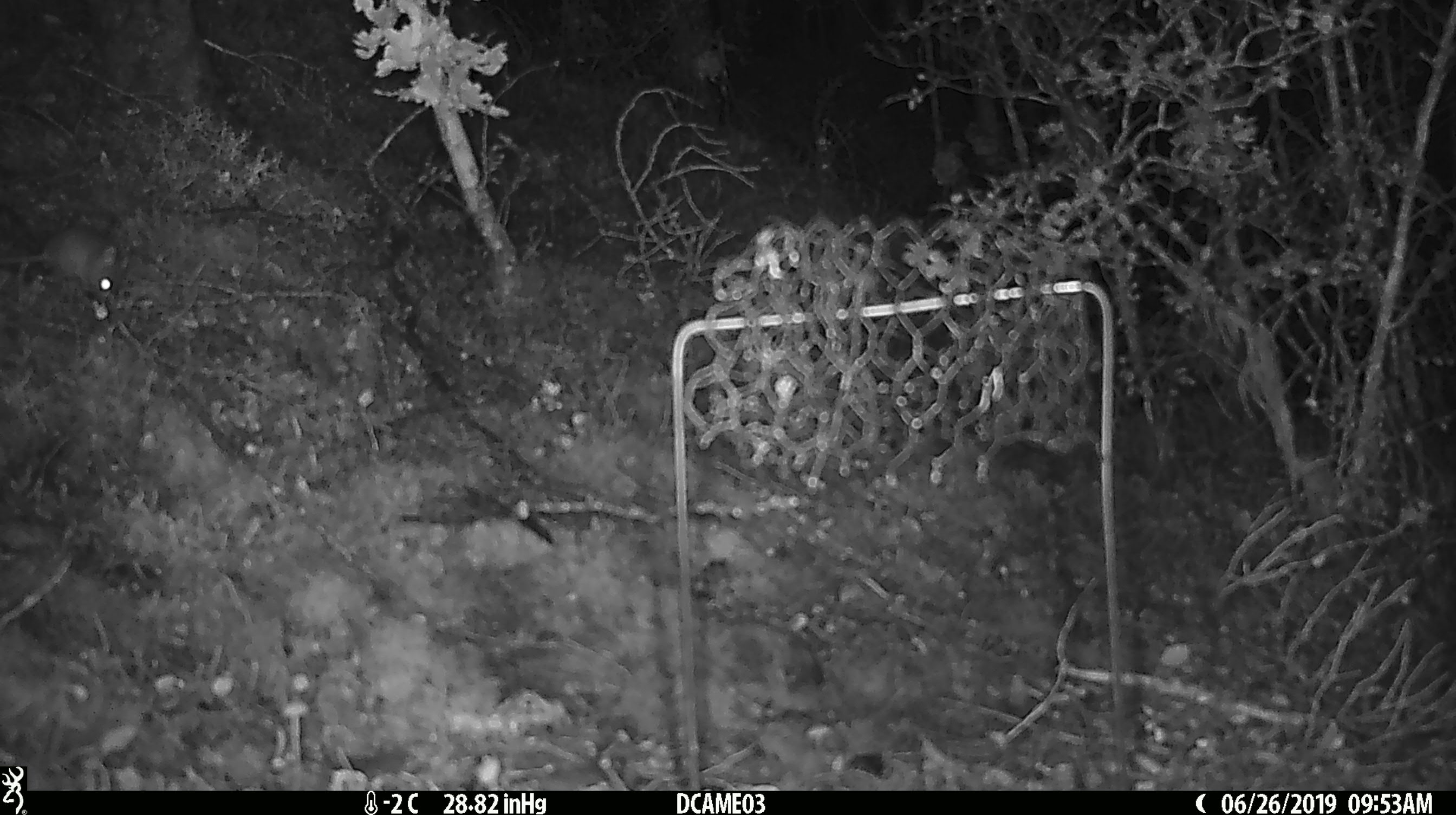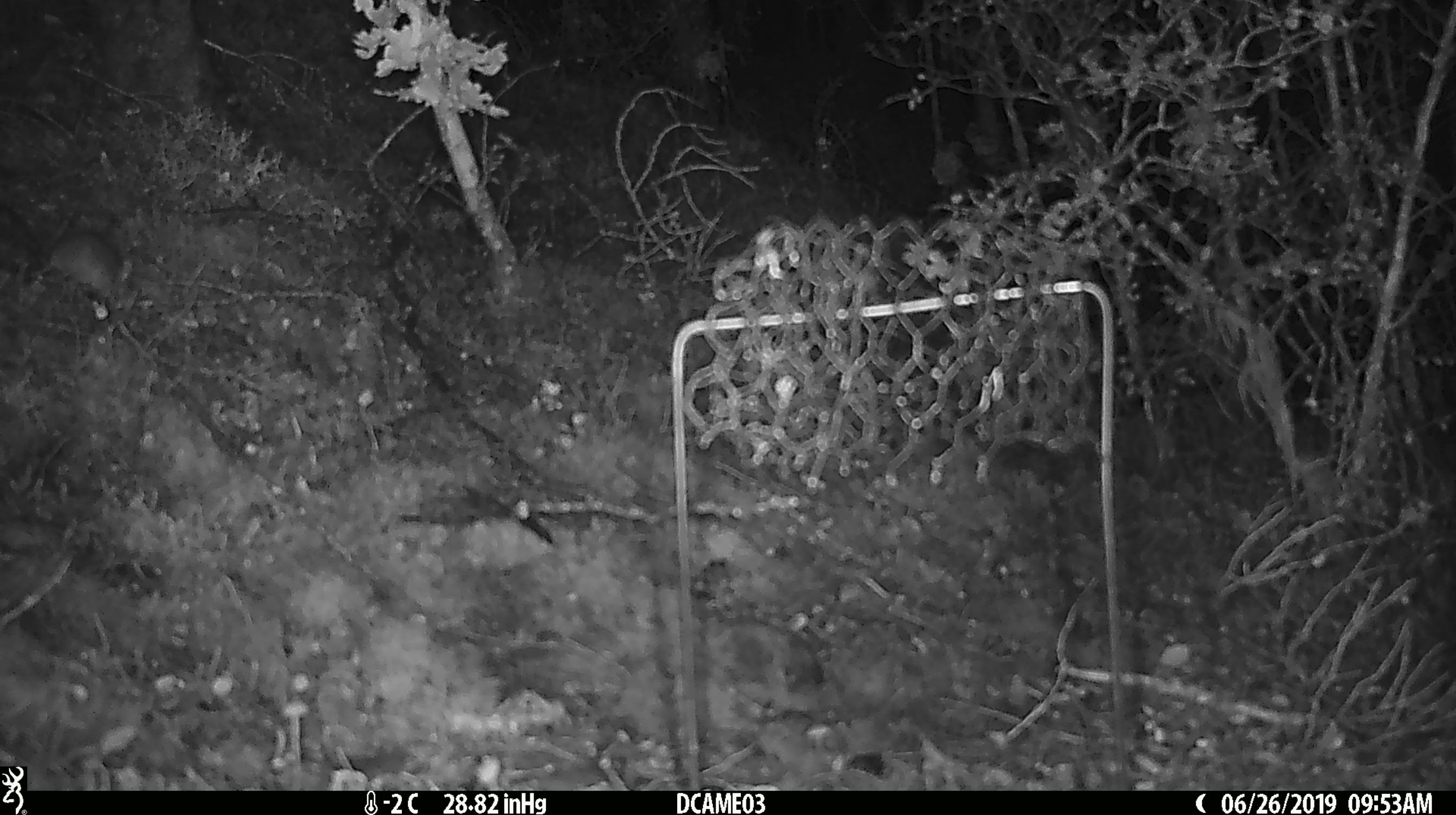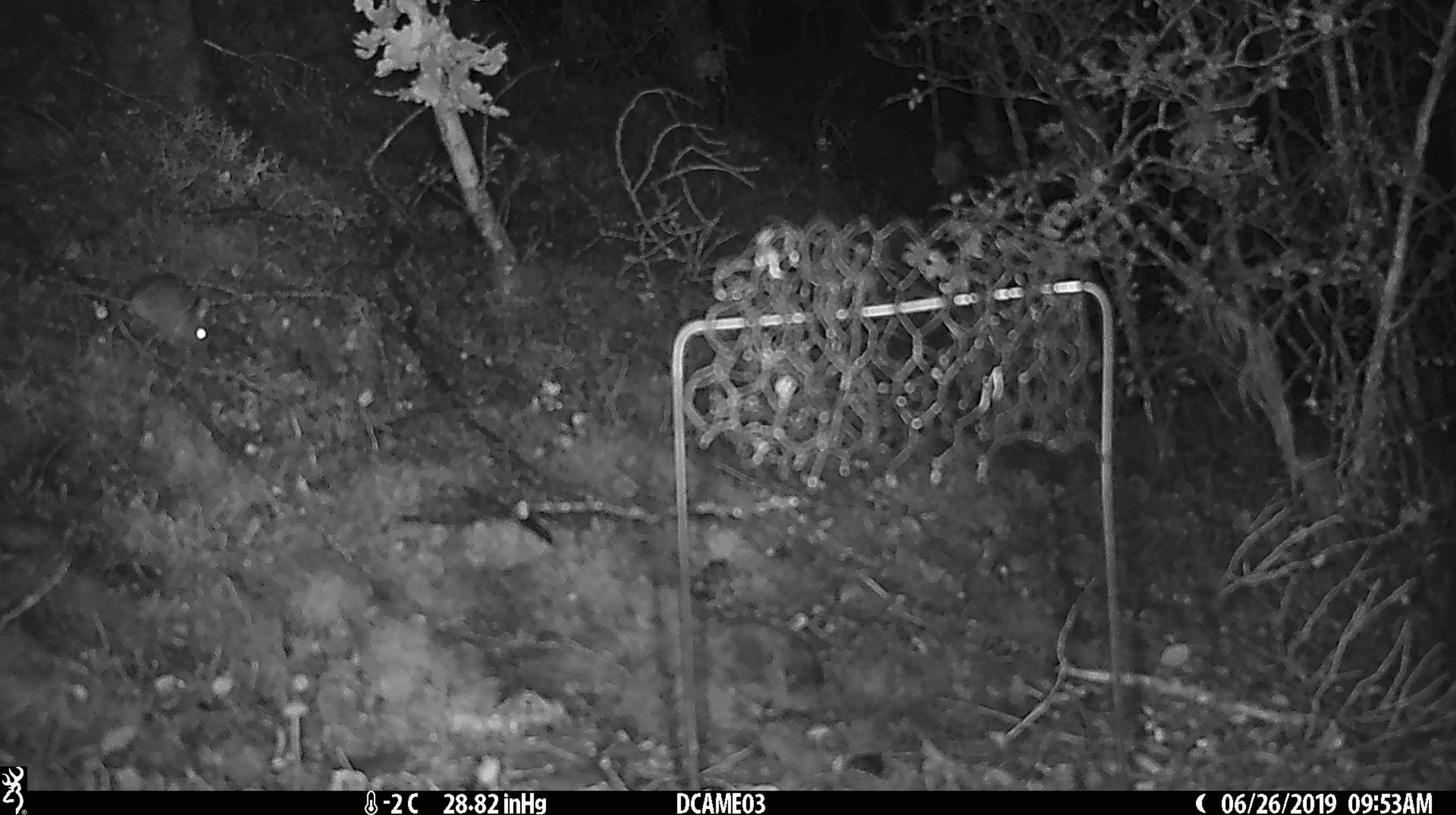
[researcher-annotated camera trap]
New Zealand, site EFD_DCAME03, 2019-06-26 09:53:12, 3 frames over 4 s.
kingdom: Animalia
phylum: Chordata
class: Mammalia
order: Rodentia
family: Muridae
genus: Mus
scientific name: Mus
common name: mouse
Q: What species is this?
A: Mouse (Mus).